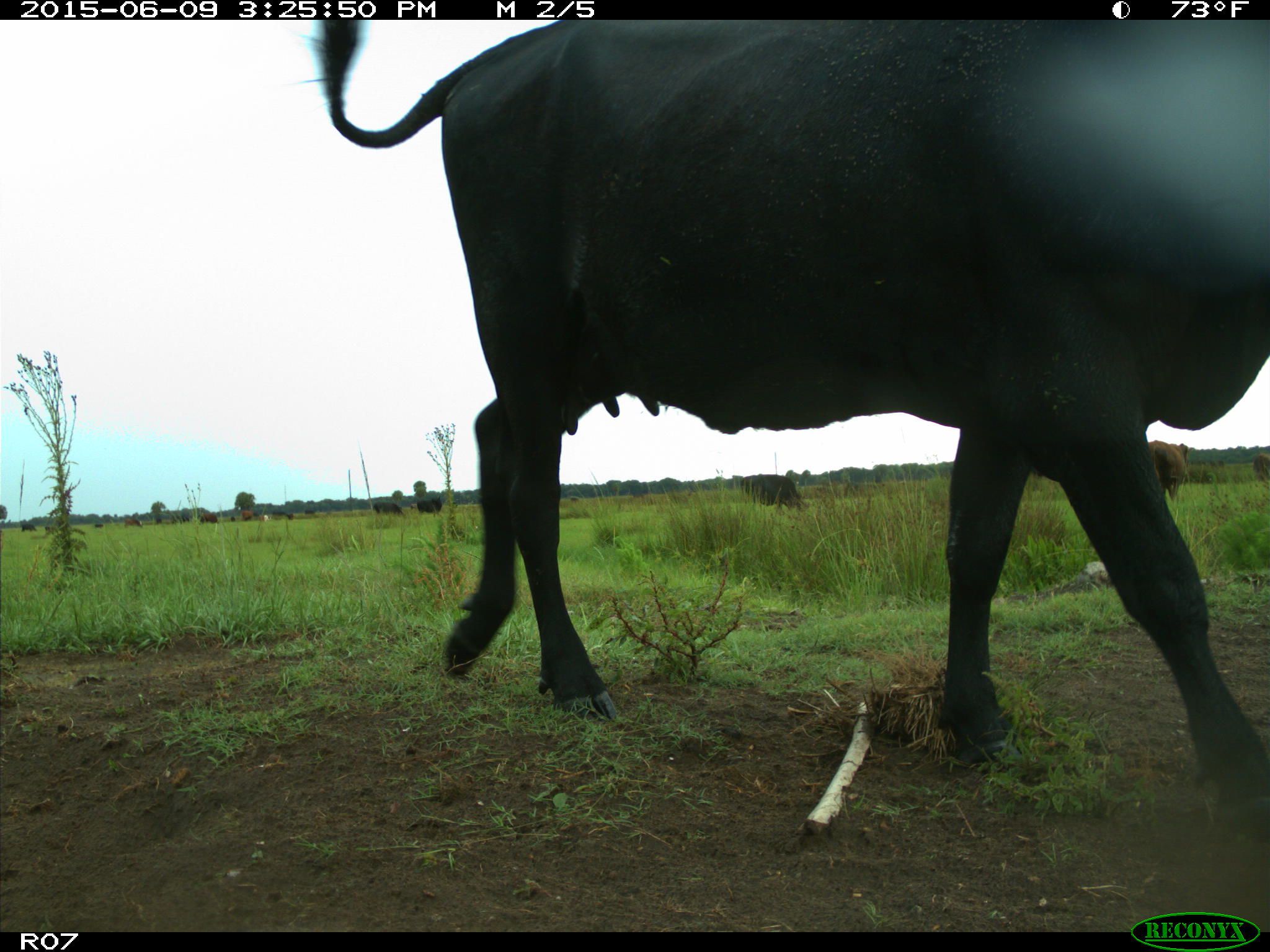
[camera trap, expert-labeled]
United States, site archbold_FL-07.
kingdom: Animalia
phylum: Chordata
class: Mammalia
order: Artiodactyla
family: Bovidae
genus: Bos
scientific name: Bos taurus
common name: domestic cow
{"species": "Bos taurus (domestic cow)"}